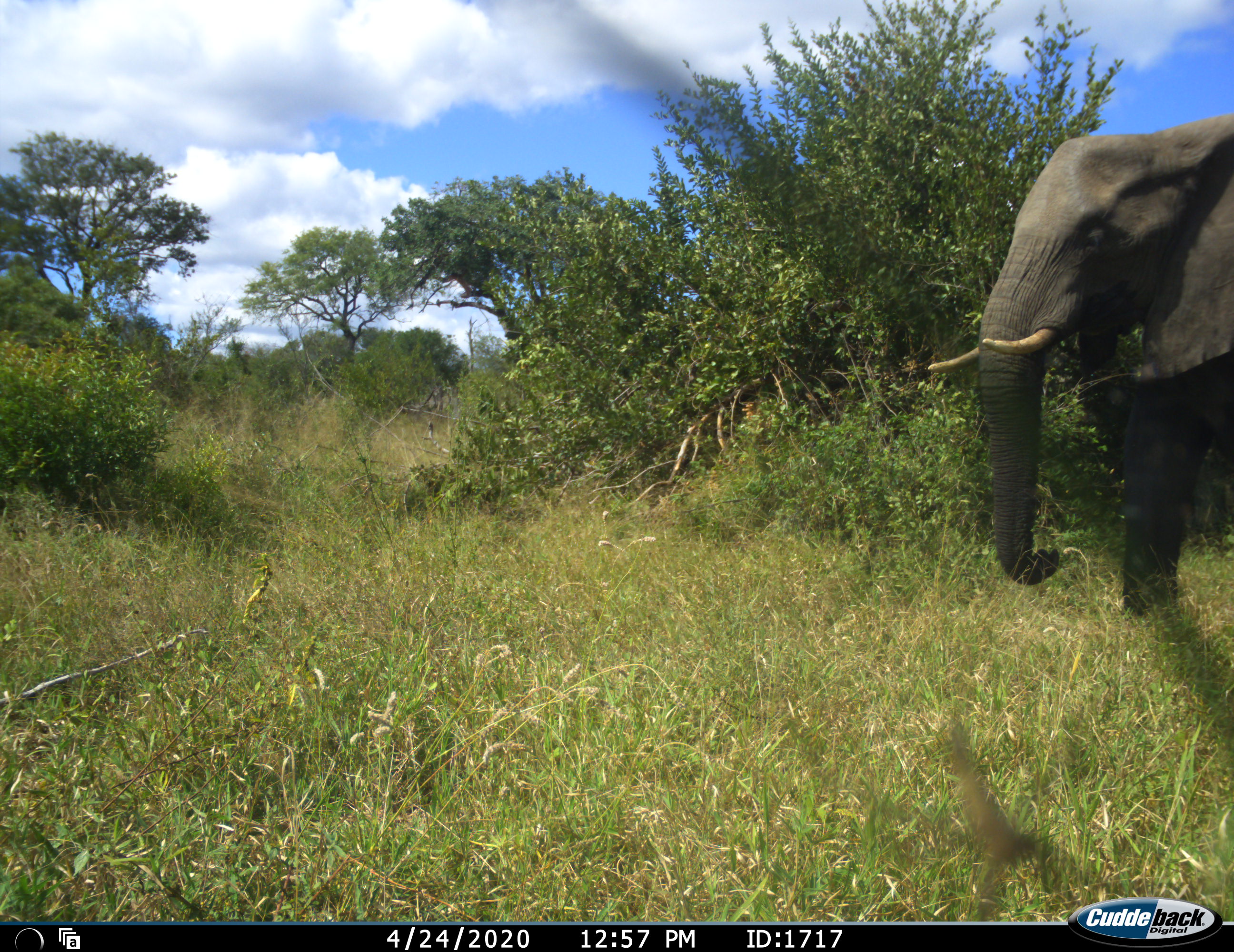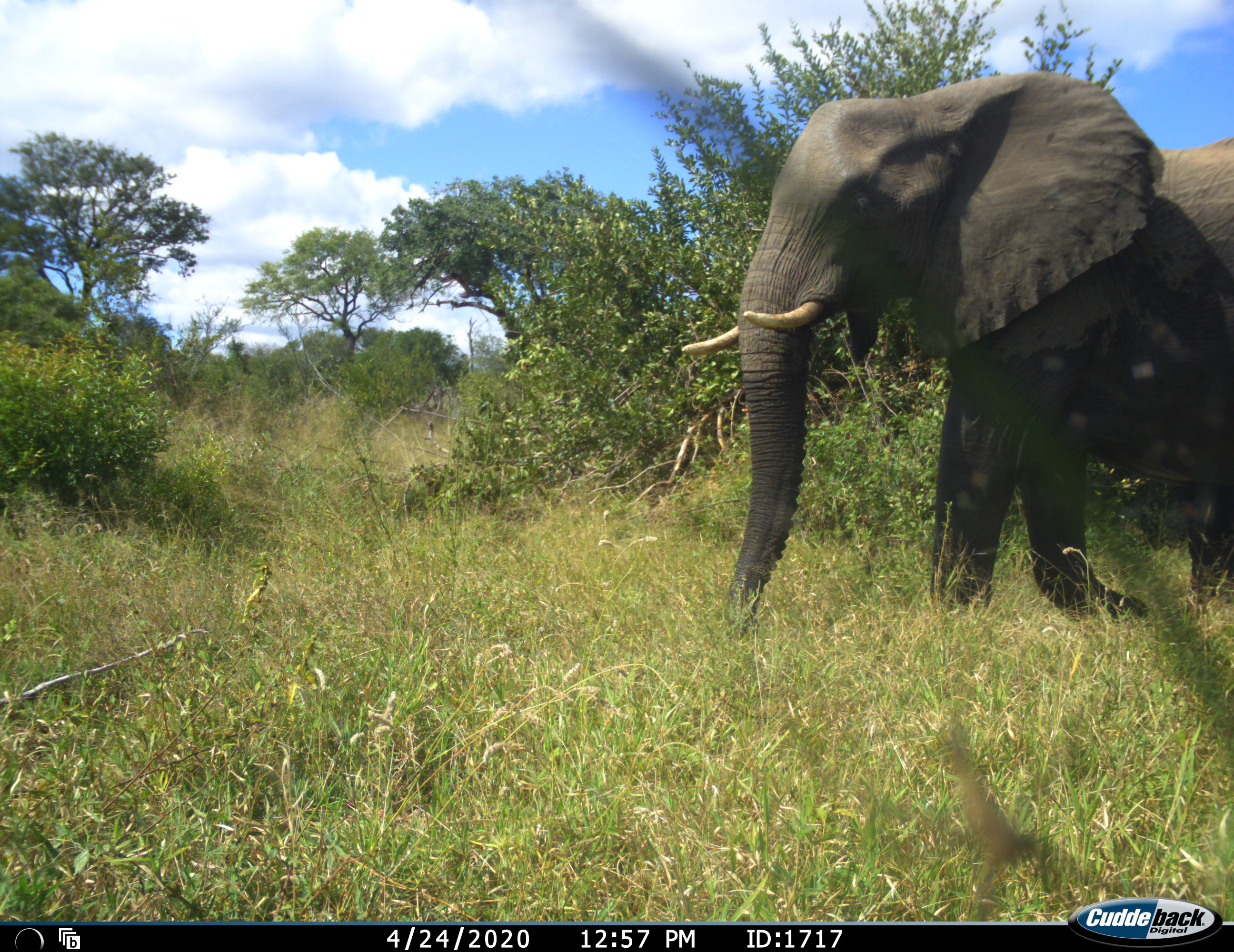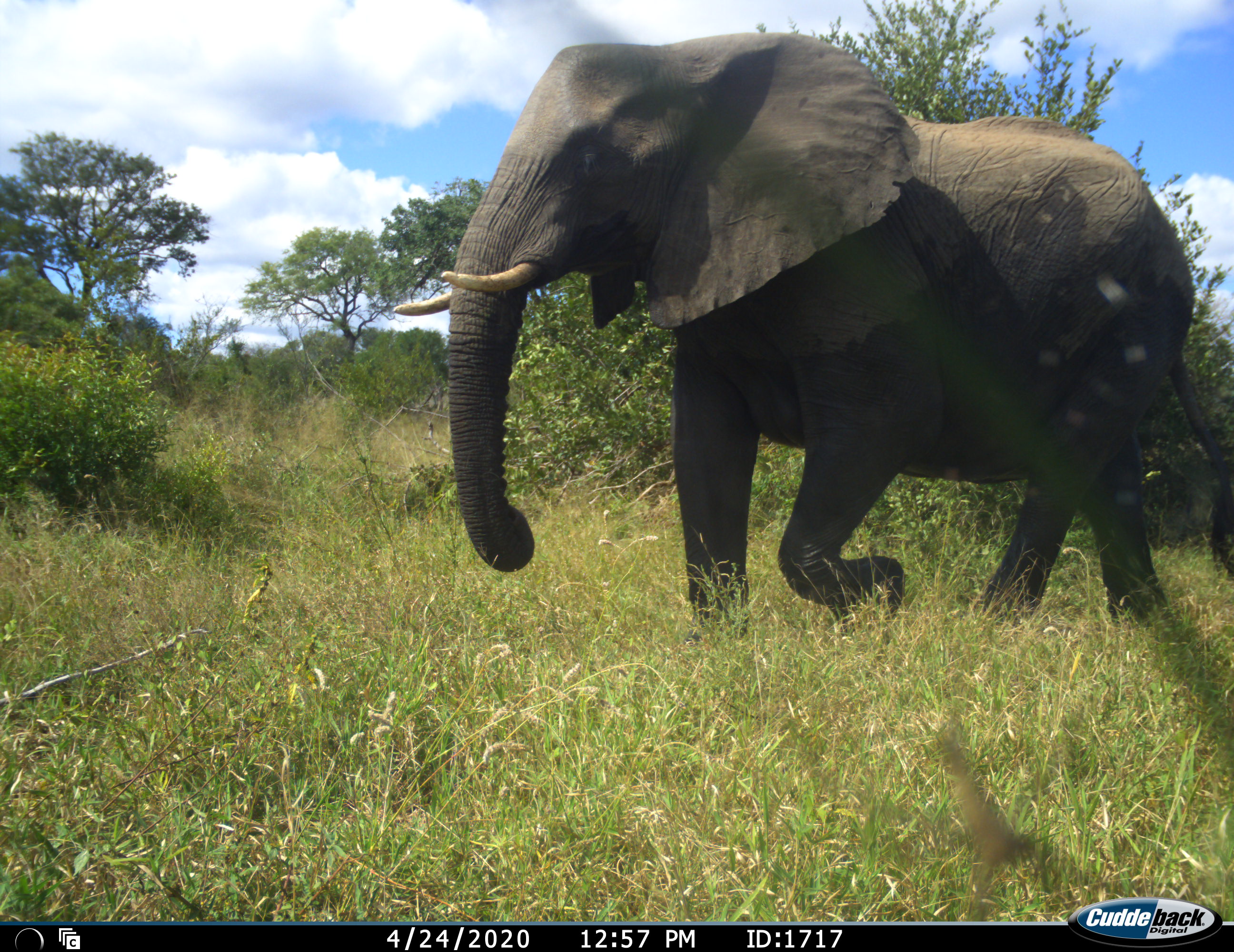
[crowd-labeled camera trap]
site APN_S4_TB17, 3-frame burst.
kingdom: Animalia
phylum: Chordata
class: Mammalia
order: Proboscidea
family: Elephantidae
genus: Loxodonta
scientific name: Loxodonta africana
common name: african bush elephant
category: elephant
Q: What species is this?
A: Elephant (african bush elephant) (Loxodonta africana).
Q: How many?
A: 1.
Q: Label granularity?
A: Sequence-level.